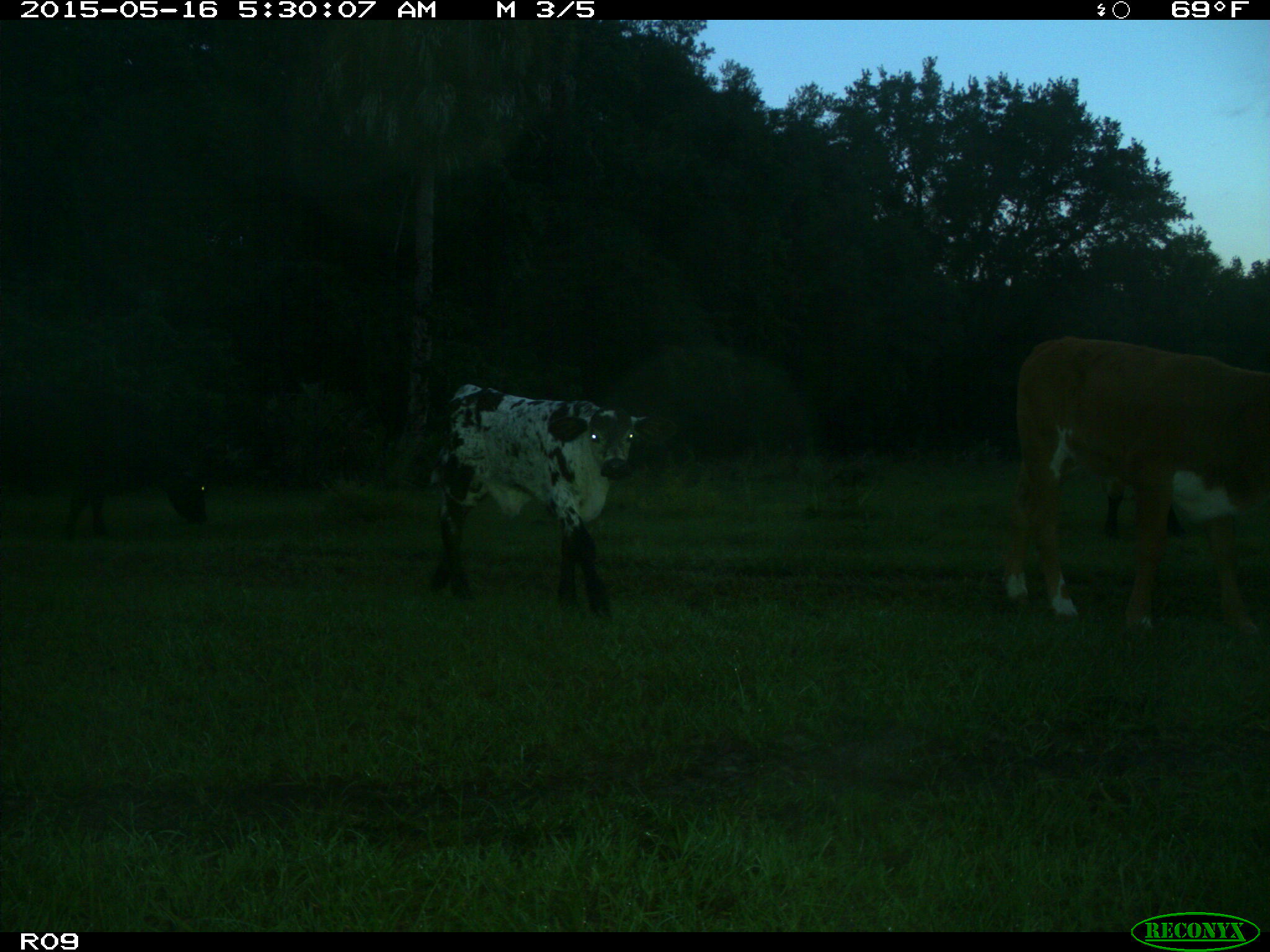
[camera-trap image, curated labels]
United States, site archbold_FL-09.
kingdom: Animalia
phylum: Chordata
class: Mammalia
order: Artiodactyla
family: Bovidae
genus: Bos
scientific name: Bos taurus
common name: domestic cow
Bos taurus (domestic cow).